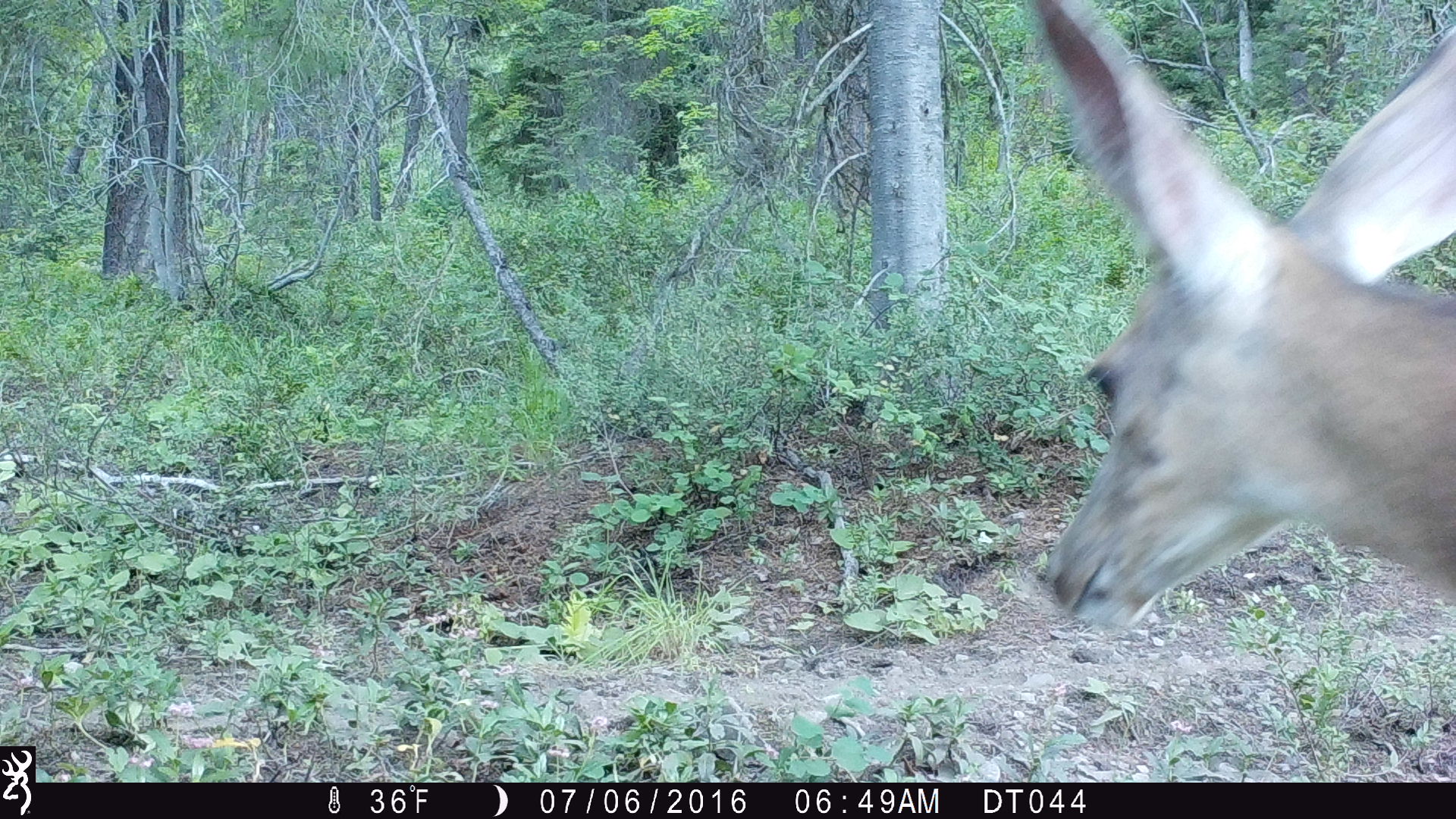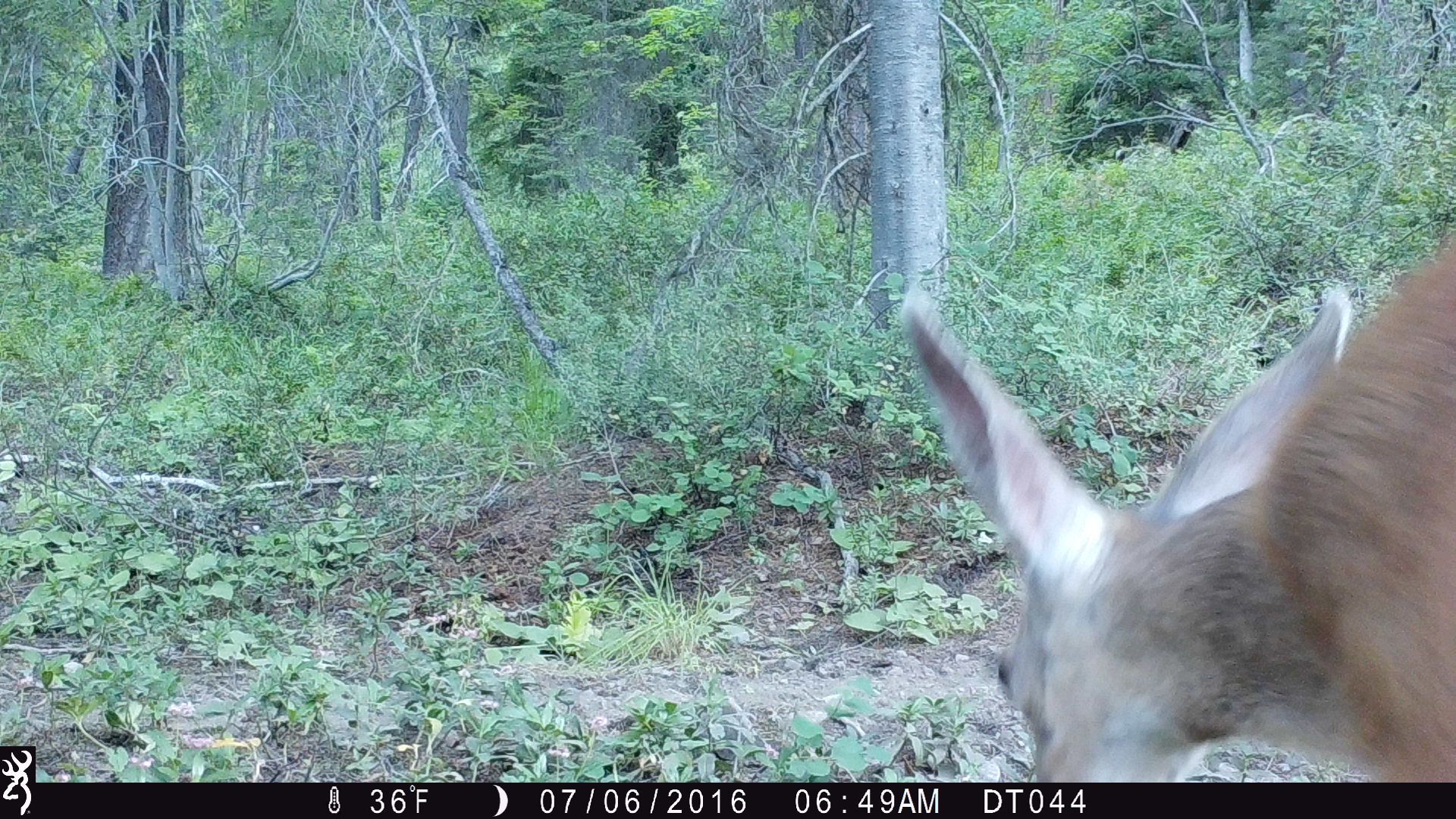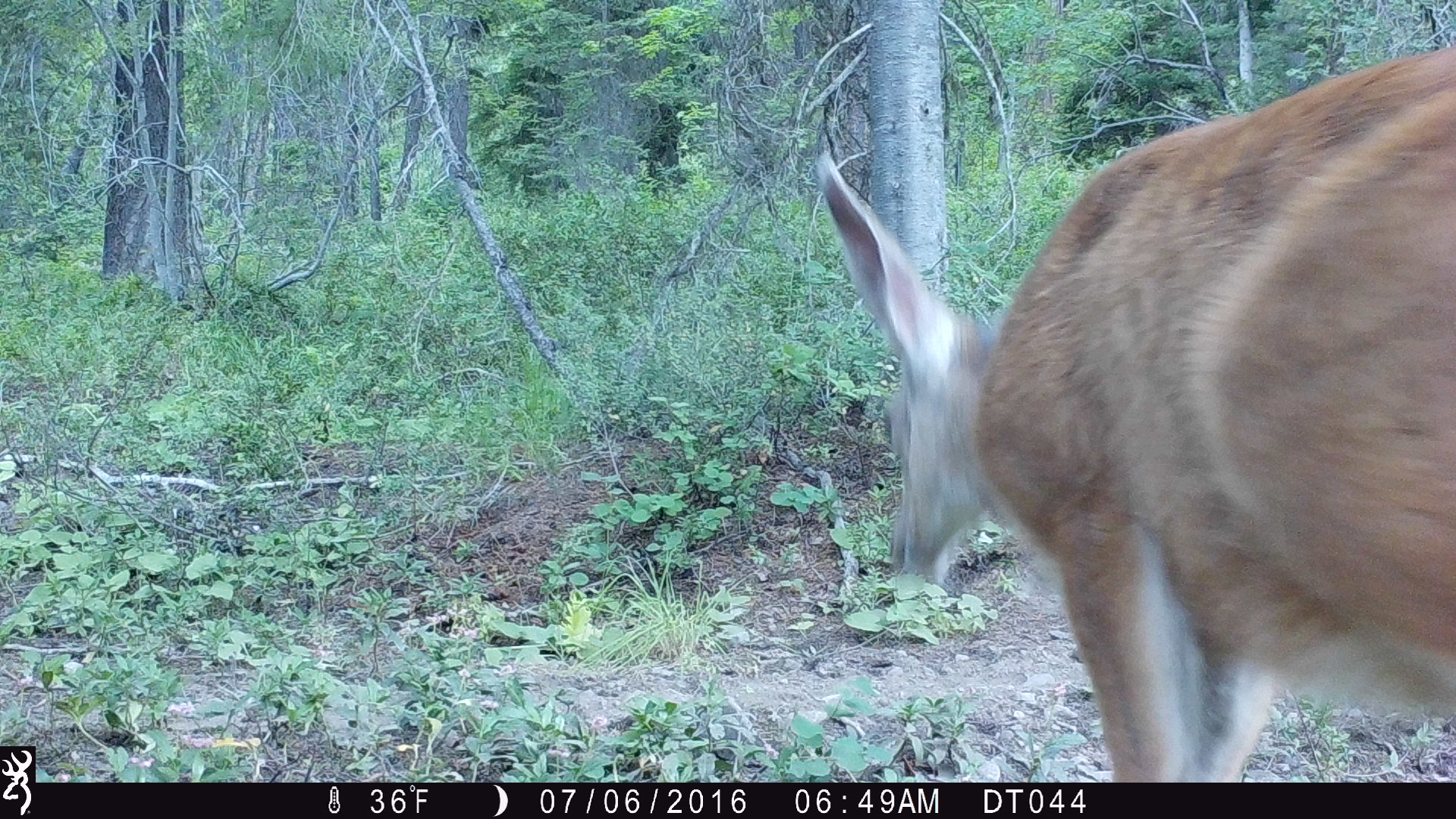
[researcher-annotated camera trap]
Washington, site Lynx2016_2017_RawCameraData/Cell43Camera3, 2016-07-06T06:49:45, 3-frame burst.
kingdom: Animalia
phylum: Chordata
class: Mammalia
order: Artiodactyla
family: Cervidae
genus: Odocoileus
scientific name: Odocoileus hemionus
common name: mule deer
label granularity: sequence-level